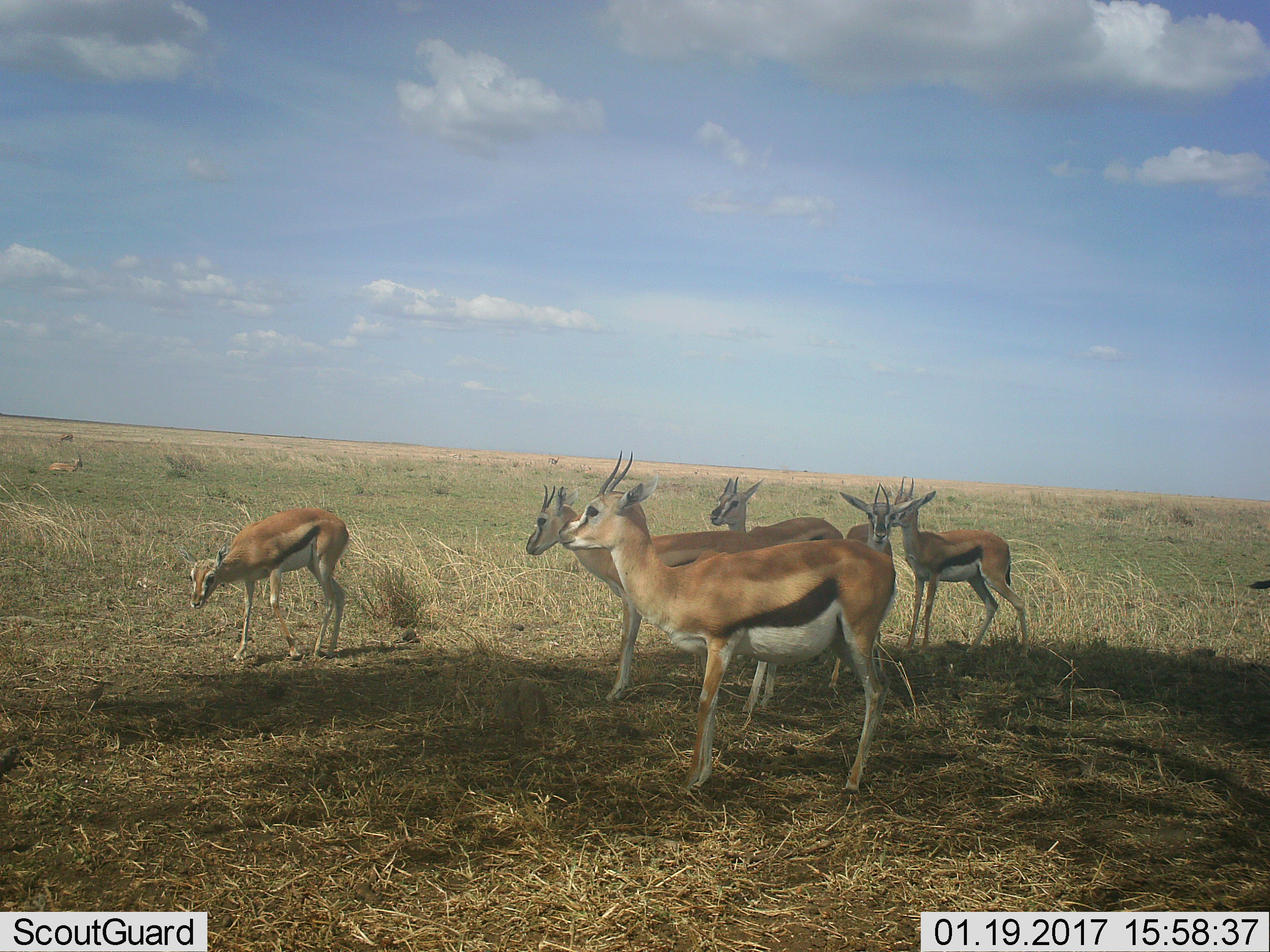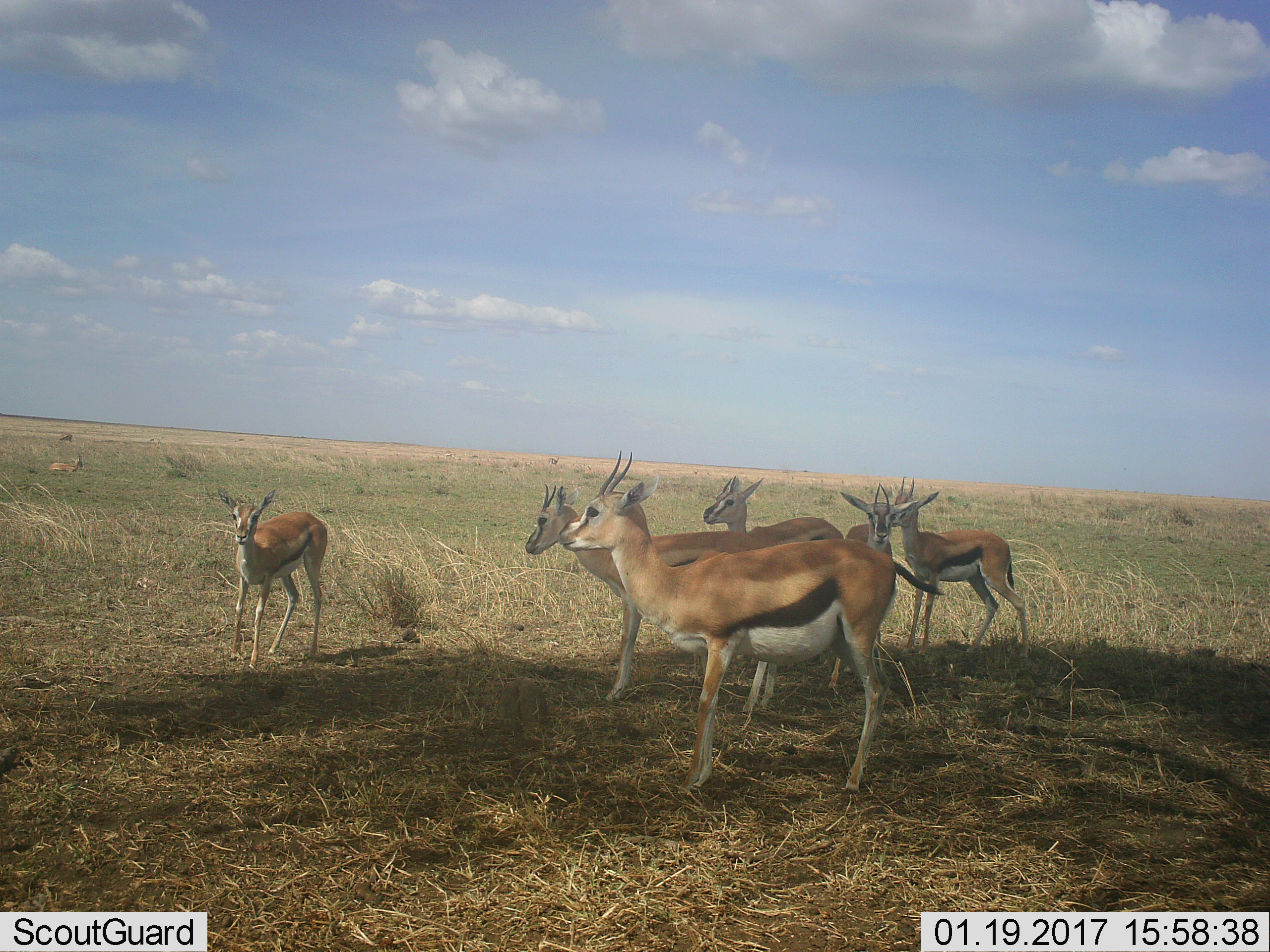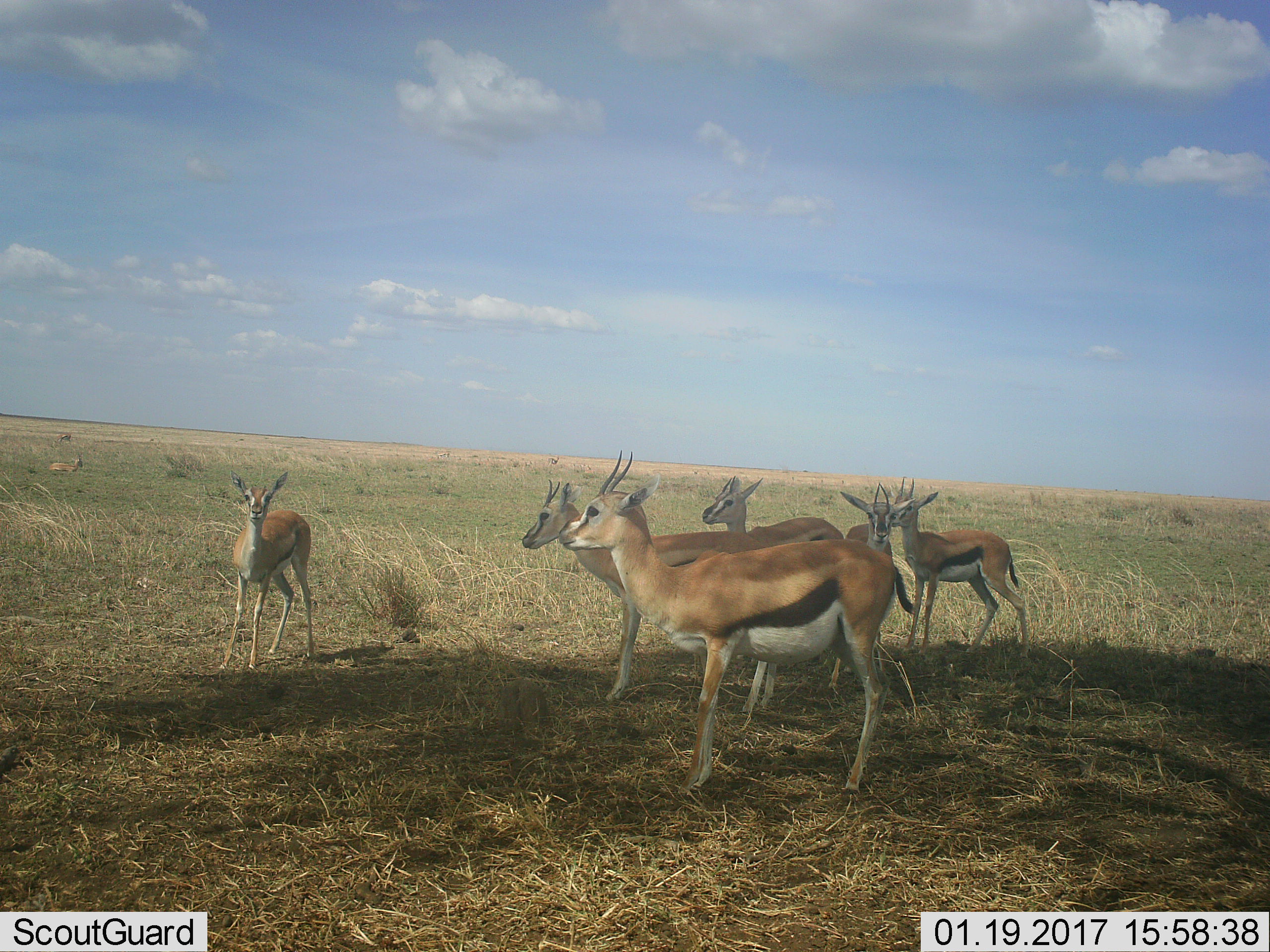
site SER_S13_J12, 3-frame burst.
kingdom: Animalia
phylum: Chordata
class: Mammalia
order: Artiodactyla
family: Bovidae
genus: Eudorcas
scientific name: Eudorcas thomsonii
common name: thomson's gazelle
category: gazellethomsons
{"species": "gazellethomsons (thomson's gazelle) (Eudorcas thomsonii)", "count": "6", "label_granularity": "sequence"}